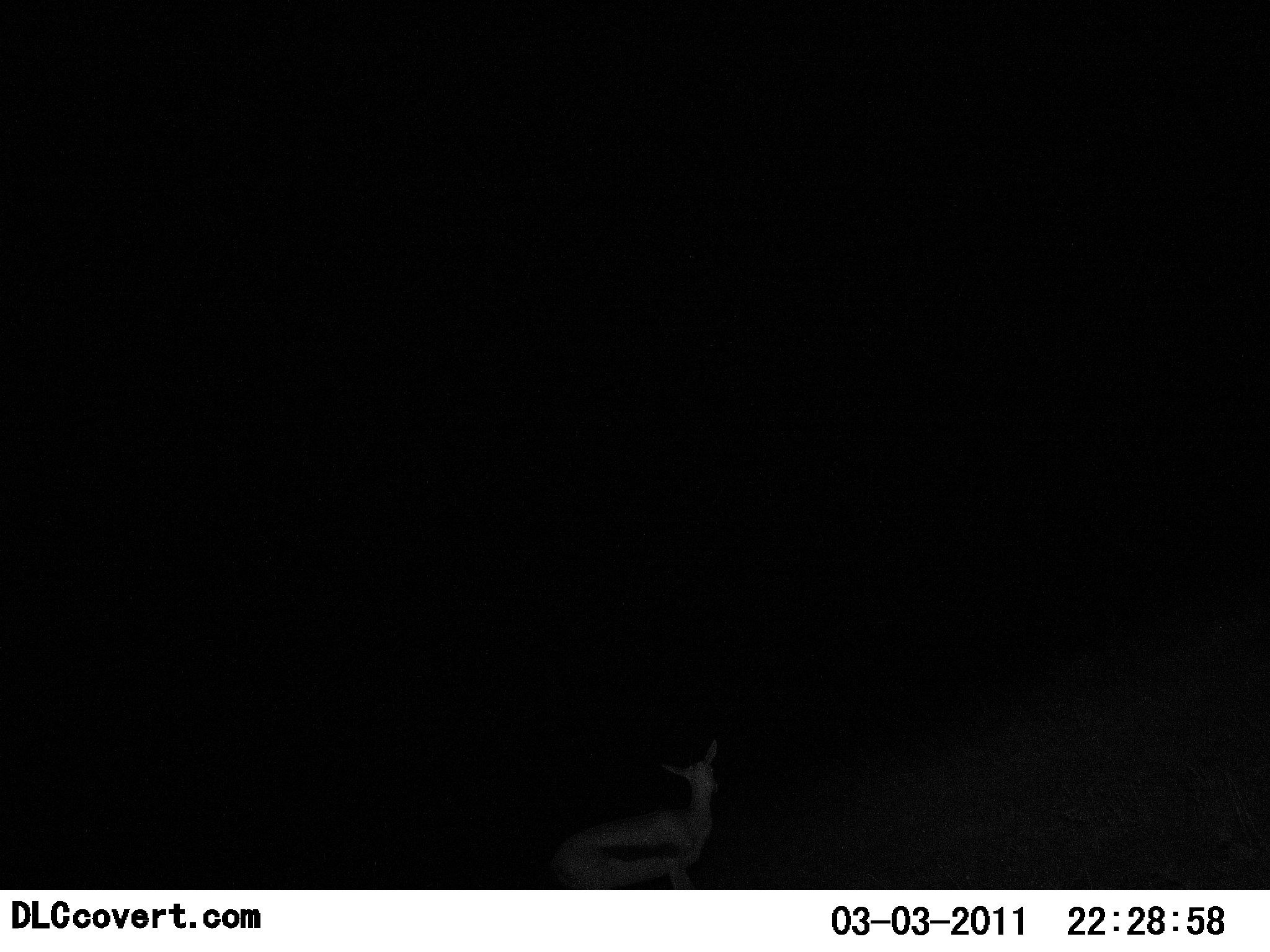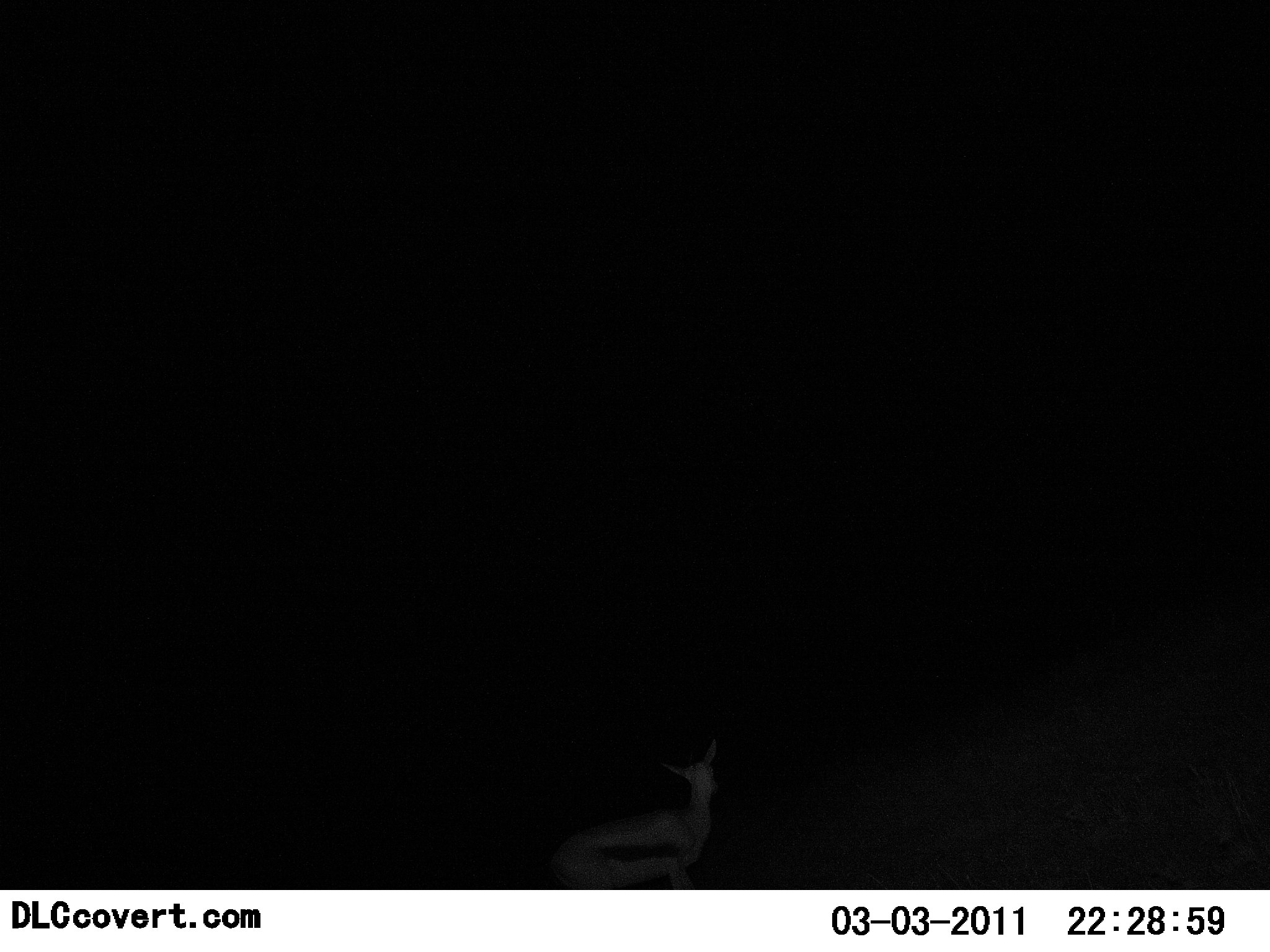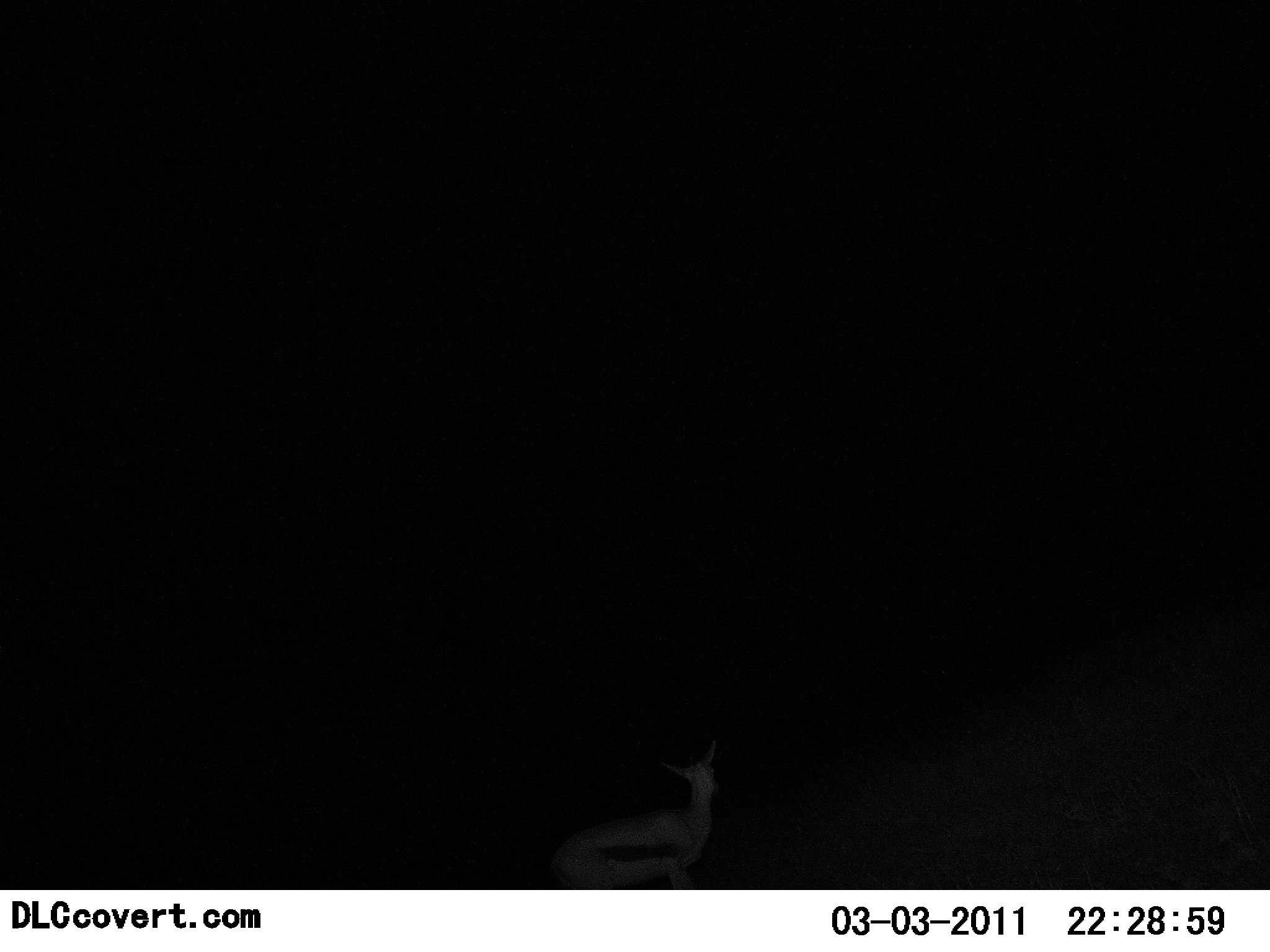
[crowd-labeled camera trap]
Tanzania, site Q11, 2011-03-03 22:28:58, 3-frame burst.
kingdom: Animalia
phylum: Chordata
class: Mammalia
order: Artiodactyla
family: Bovidae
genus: Eudorcas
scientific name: Eudorcas thomsonii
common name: thomson's gazelle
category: gazellethomsons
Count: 1.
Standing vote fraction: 100%.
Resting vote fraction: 0%.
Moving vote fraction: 0%.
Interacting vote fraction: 0%.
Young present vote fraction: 0%.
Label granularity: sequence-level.